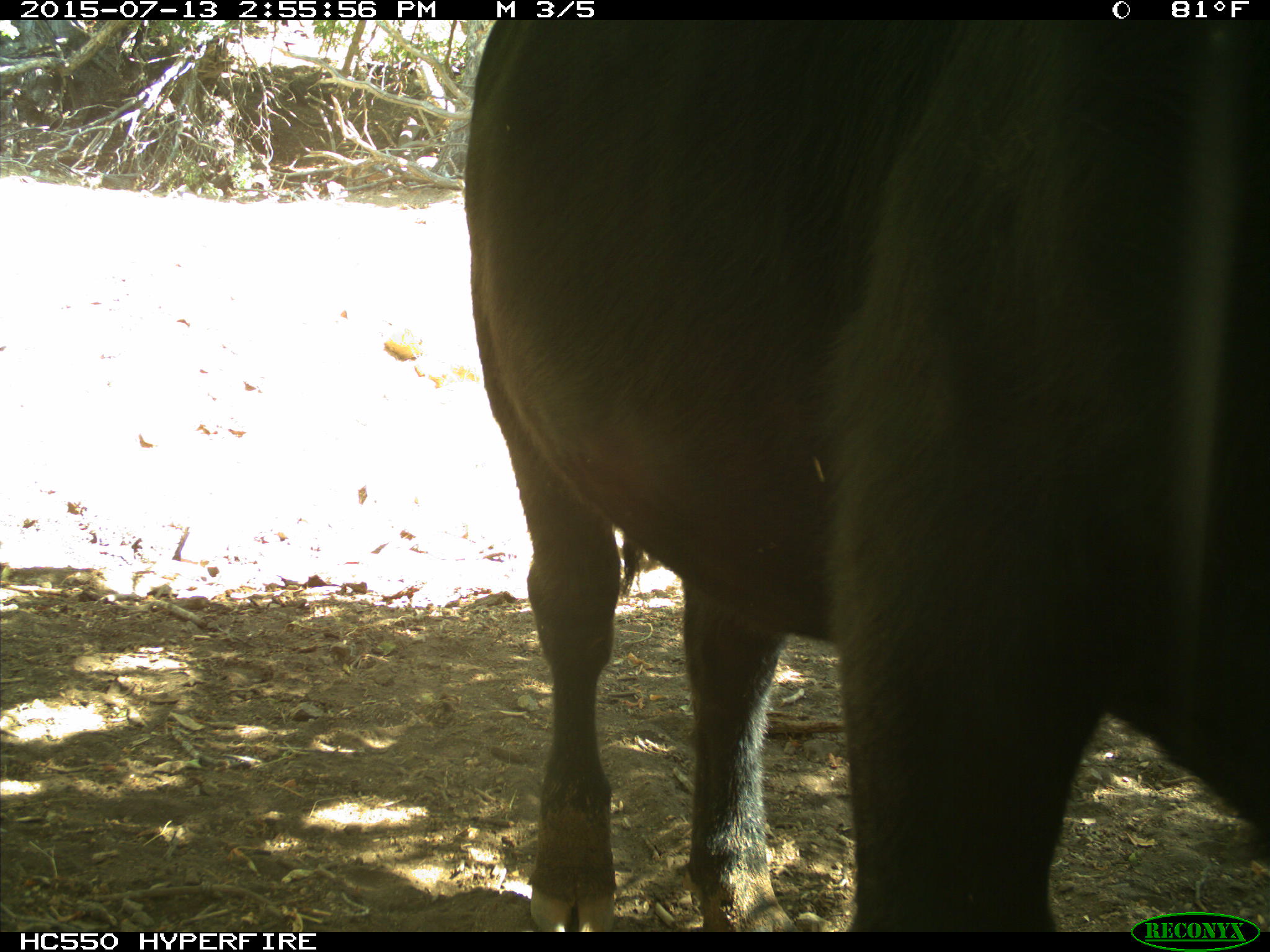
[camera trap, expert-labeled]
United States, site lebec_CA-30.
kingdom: Animalia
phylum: Chordata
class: Mammalia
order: Artiodactyla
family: Bovidae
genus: Bos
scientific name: Bos taurus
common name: domestic cow